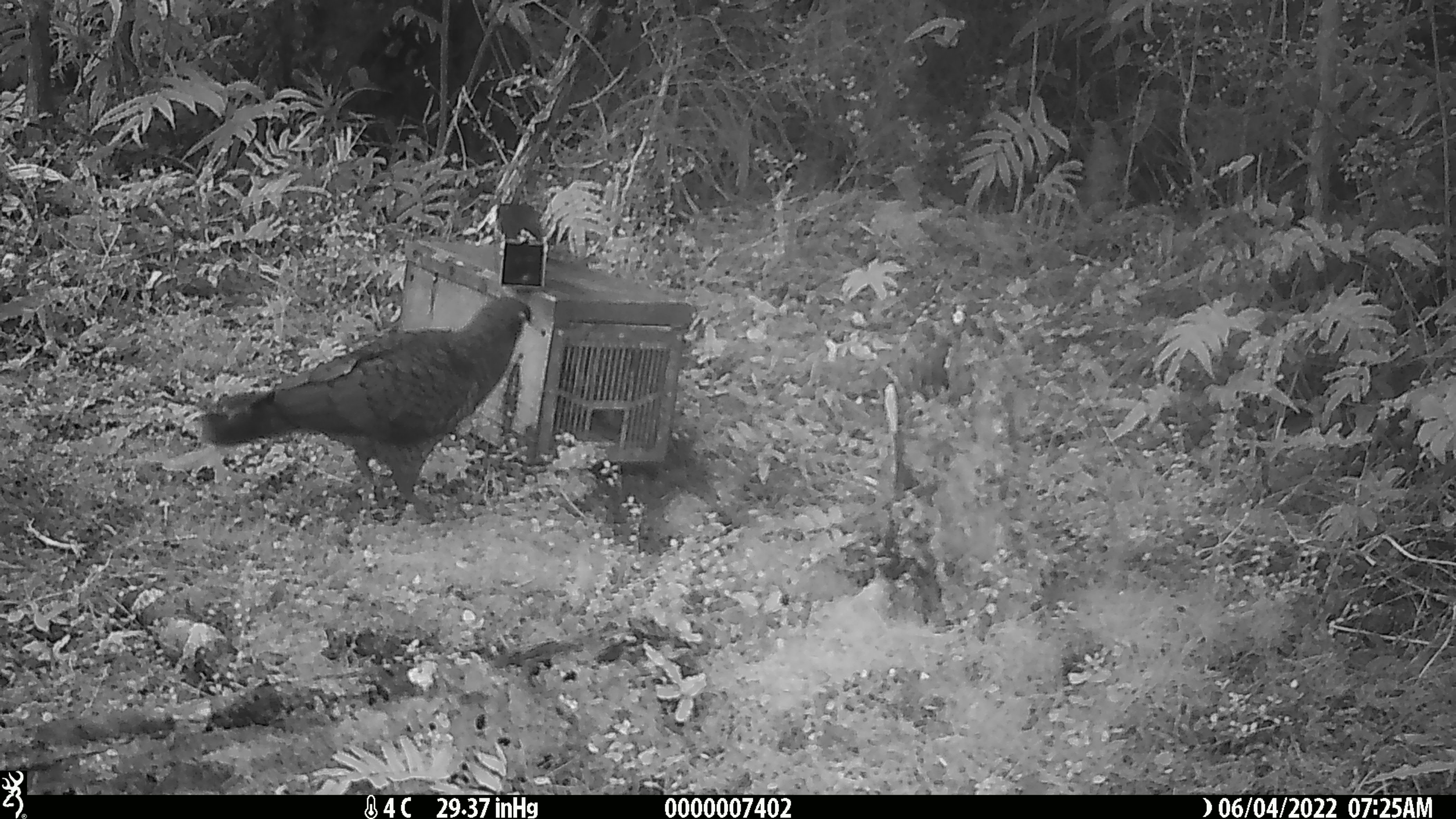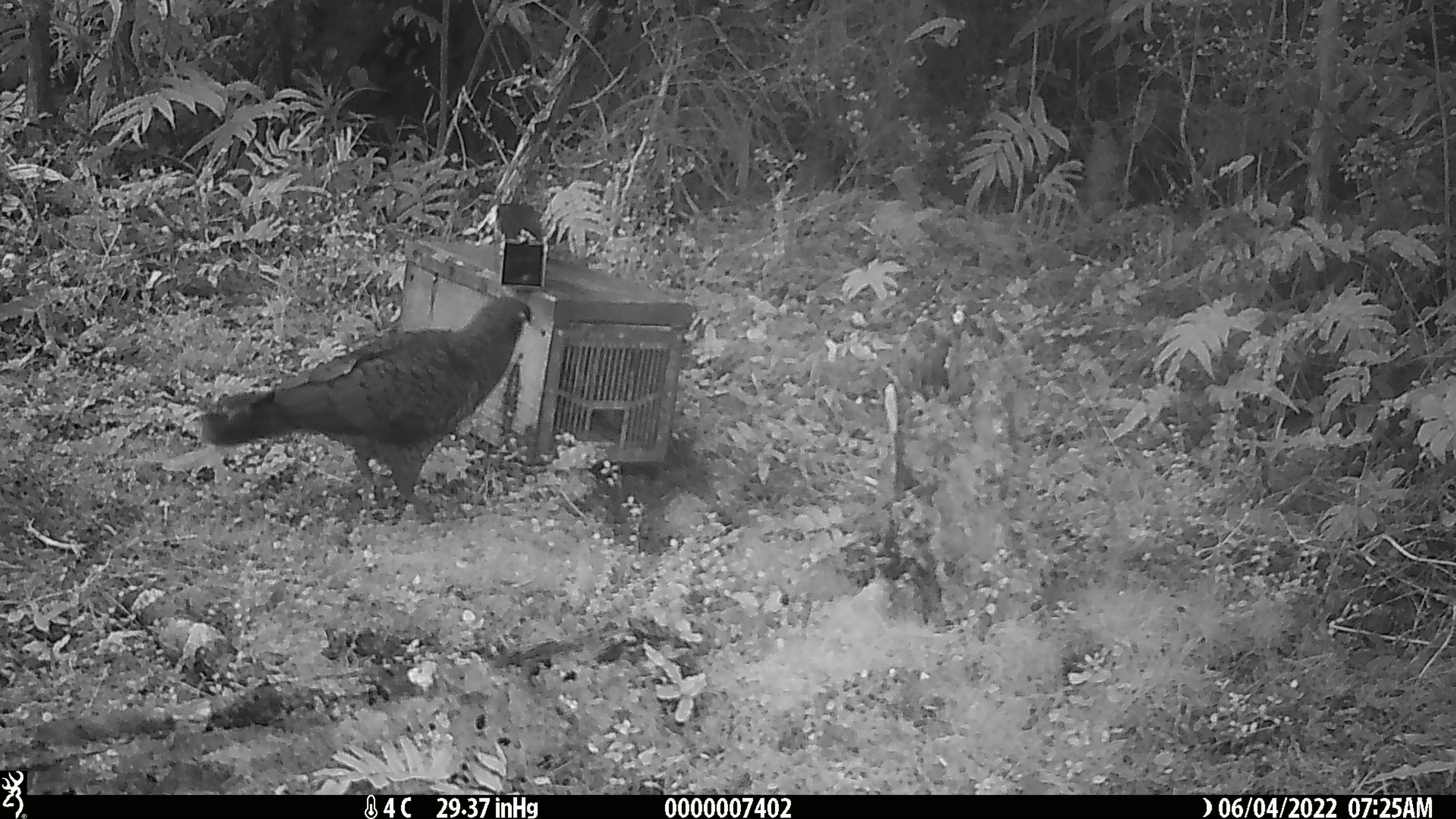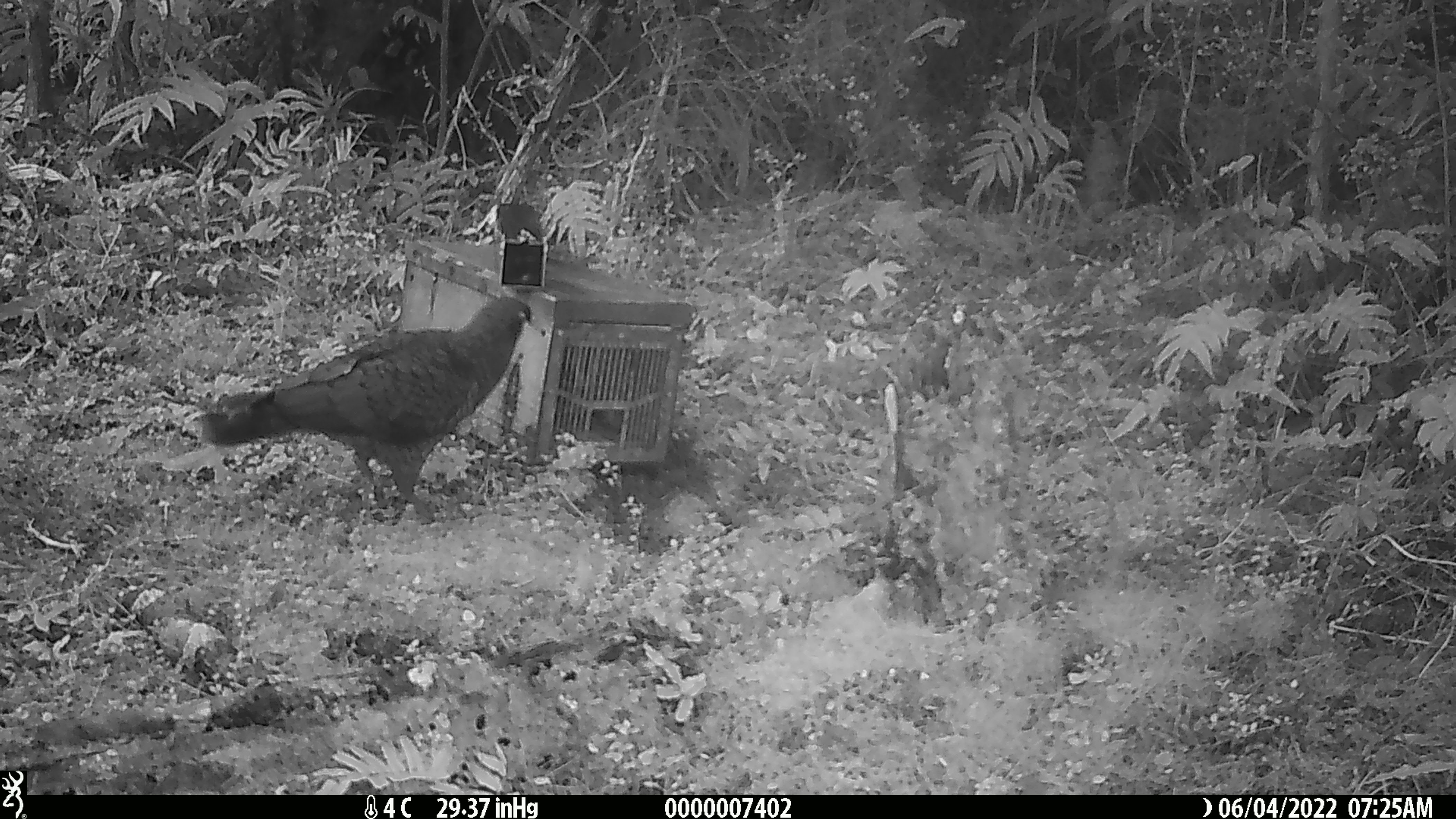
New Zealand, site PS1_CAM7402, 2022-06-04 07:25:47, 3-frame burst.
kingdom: Animalia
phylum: Chordata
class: Aves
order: Psittaciformes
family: Strigopidae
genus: Nestor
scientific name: Nestor notabilis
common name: kea